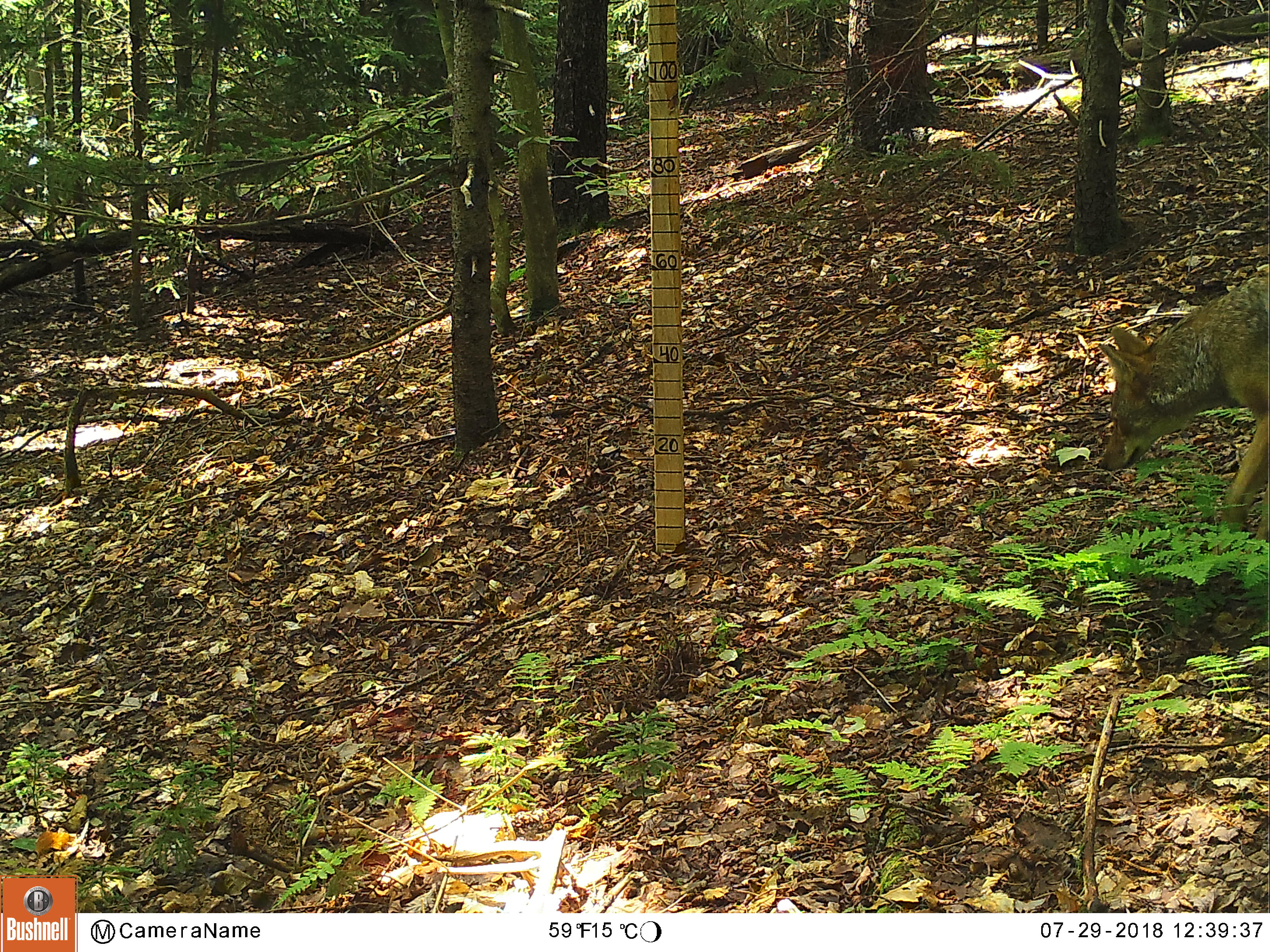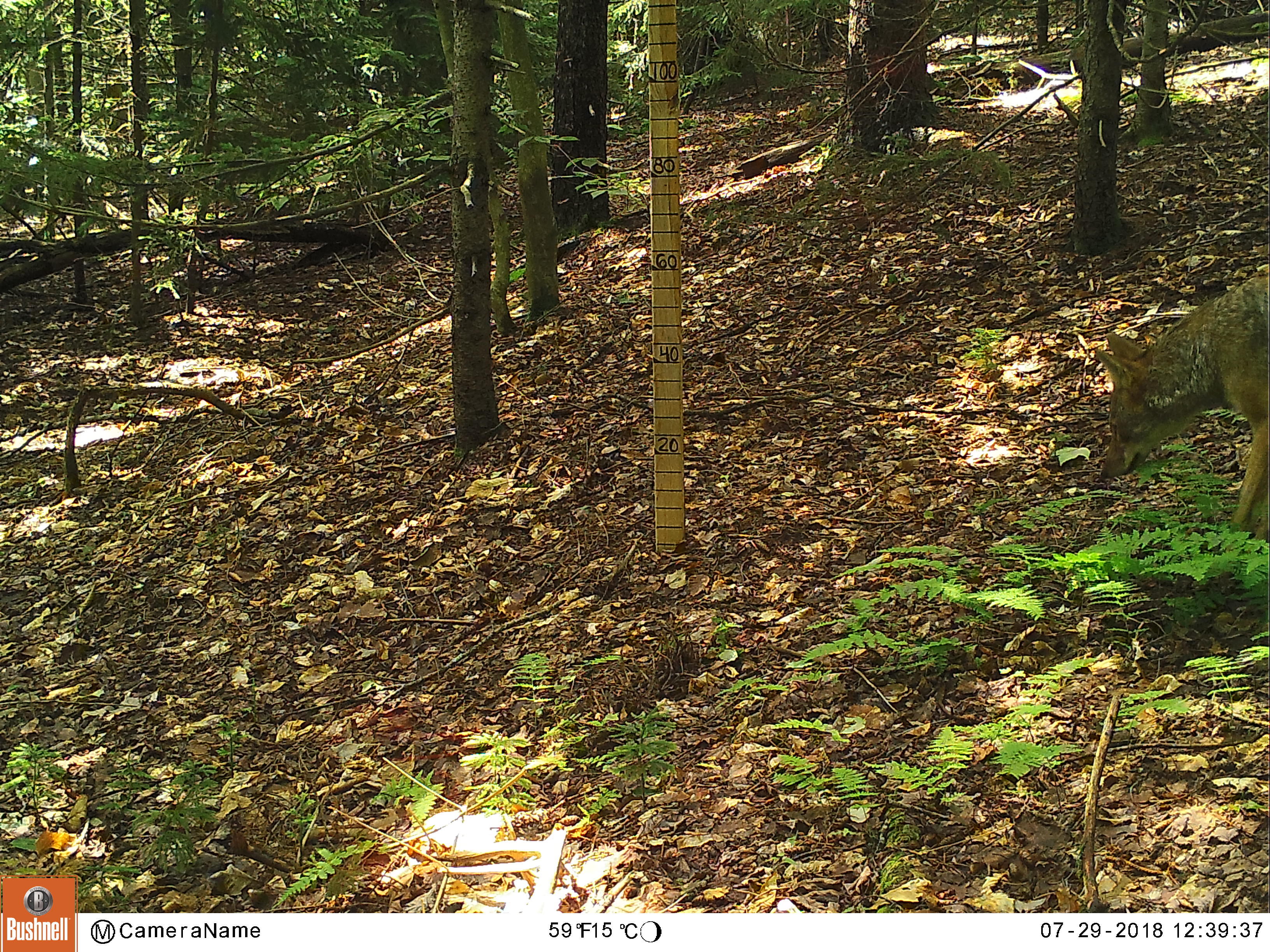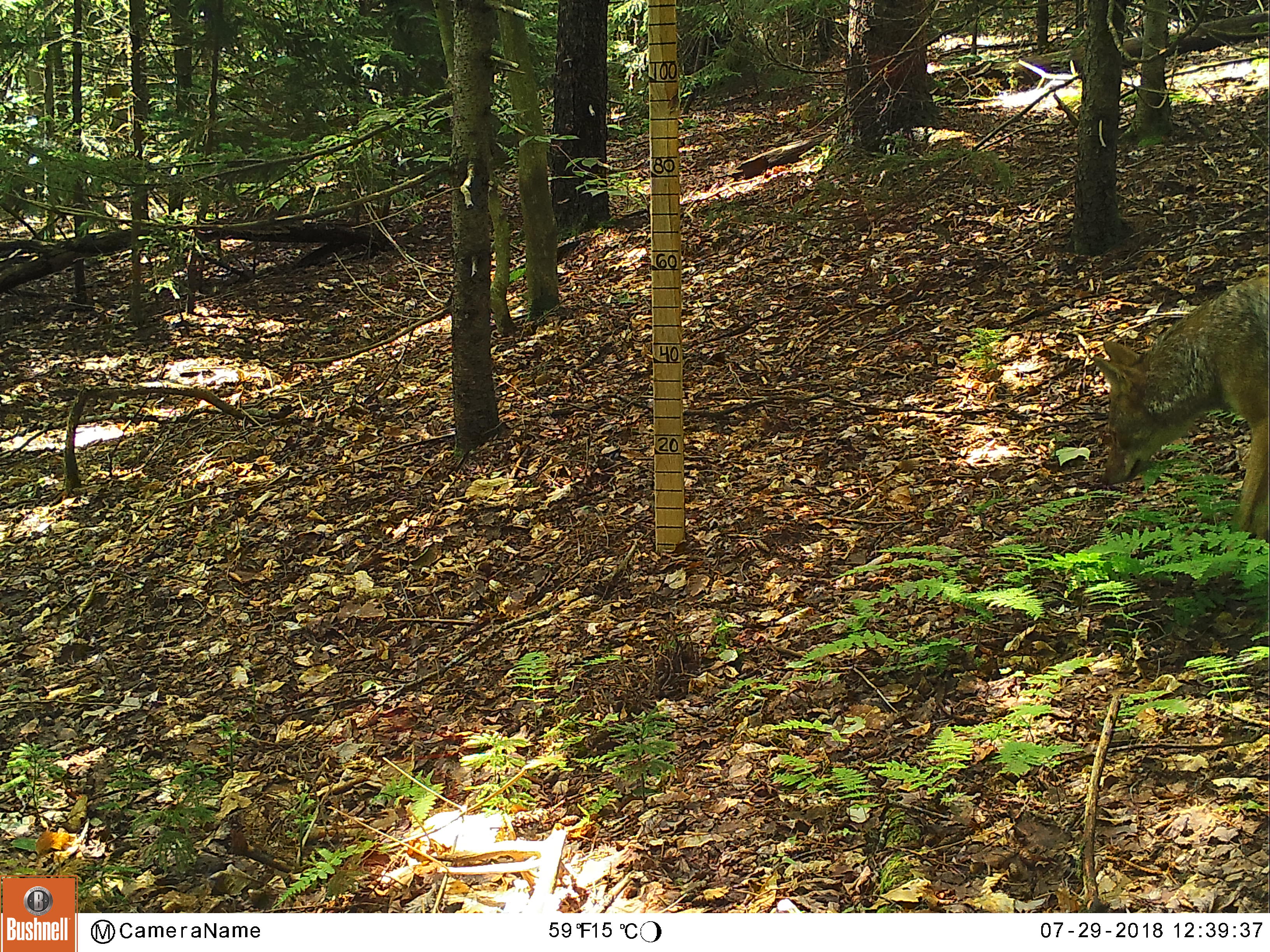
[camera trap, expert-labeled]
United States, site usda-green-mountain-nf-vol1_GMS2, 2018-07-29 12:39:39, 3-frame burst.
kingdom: Animalia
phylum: Chordata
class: Mammalia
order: Carnivora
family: Canidae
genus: Canis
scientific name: Canis latrans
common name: coyote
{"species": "coyote (Canis latrans)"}